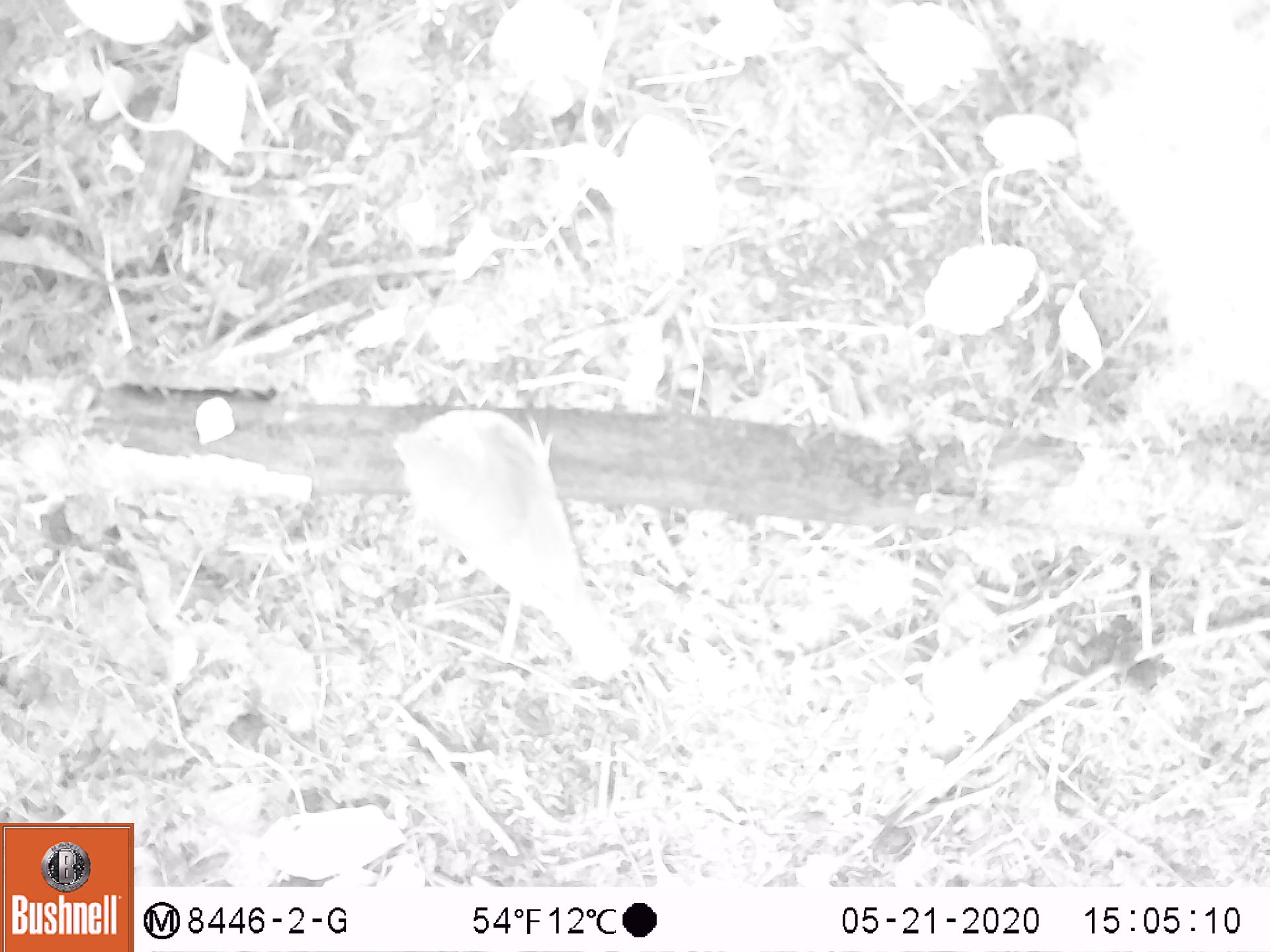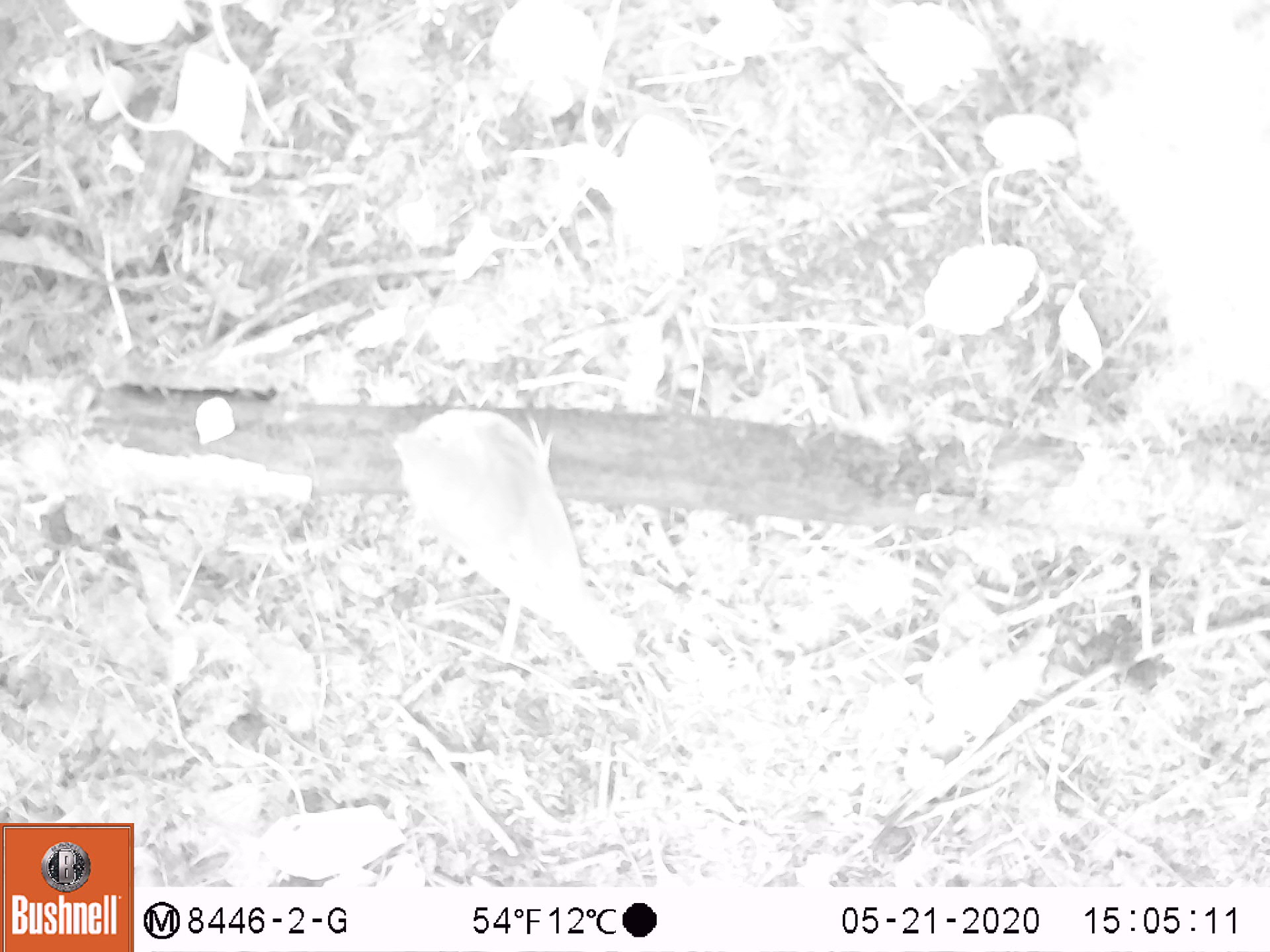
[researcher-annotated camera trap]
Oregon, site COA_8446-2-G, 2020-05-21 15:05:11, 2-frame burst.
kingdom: Animalia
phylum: Chordata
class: Aves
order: Passeriformes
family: Turdidae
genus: Catharus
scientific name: Catharus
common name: brown thrushes and nightingale-thrushes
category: catharus species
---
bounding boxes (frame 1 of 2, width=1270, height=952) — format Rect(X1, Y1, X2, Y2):
catharus species: Rect(373, 396, 639, 686)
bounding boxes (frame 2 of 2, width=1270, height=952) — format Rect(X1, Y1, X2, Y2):
catharus species: Rect(367, 399, 647, 680)